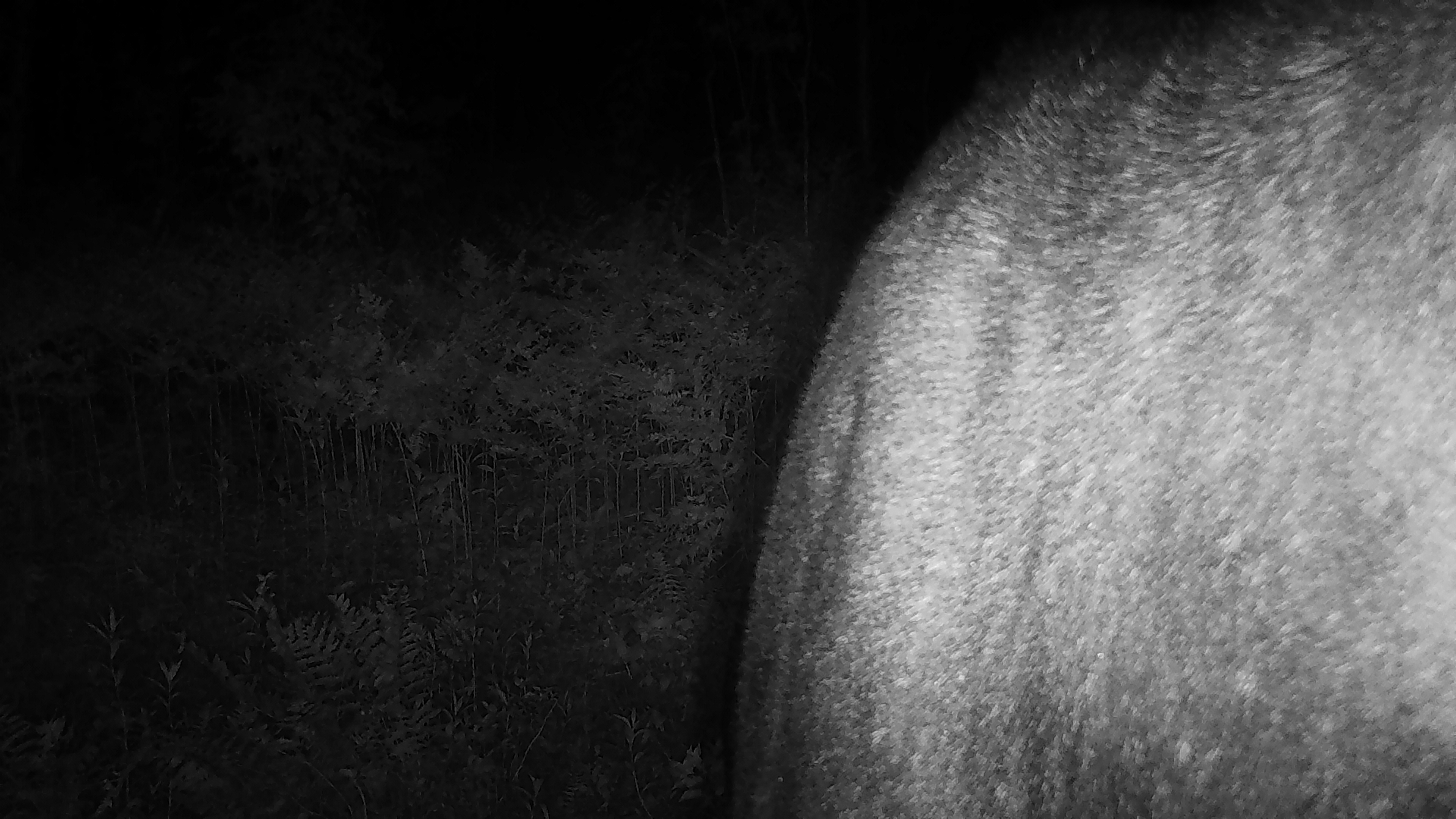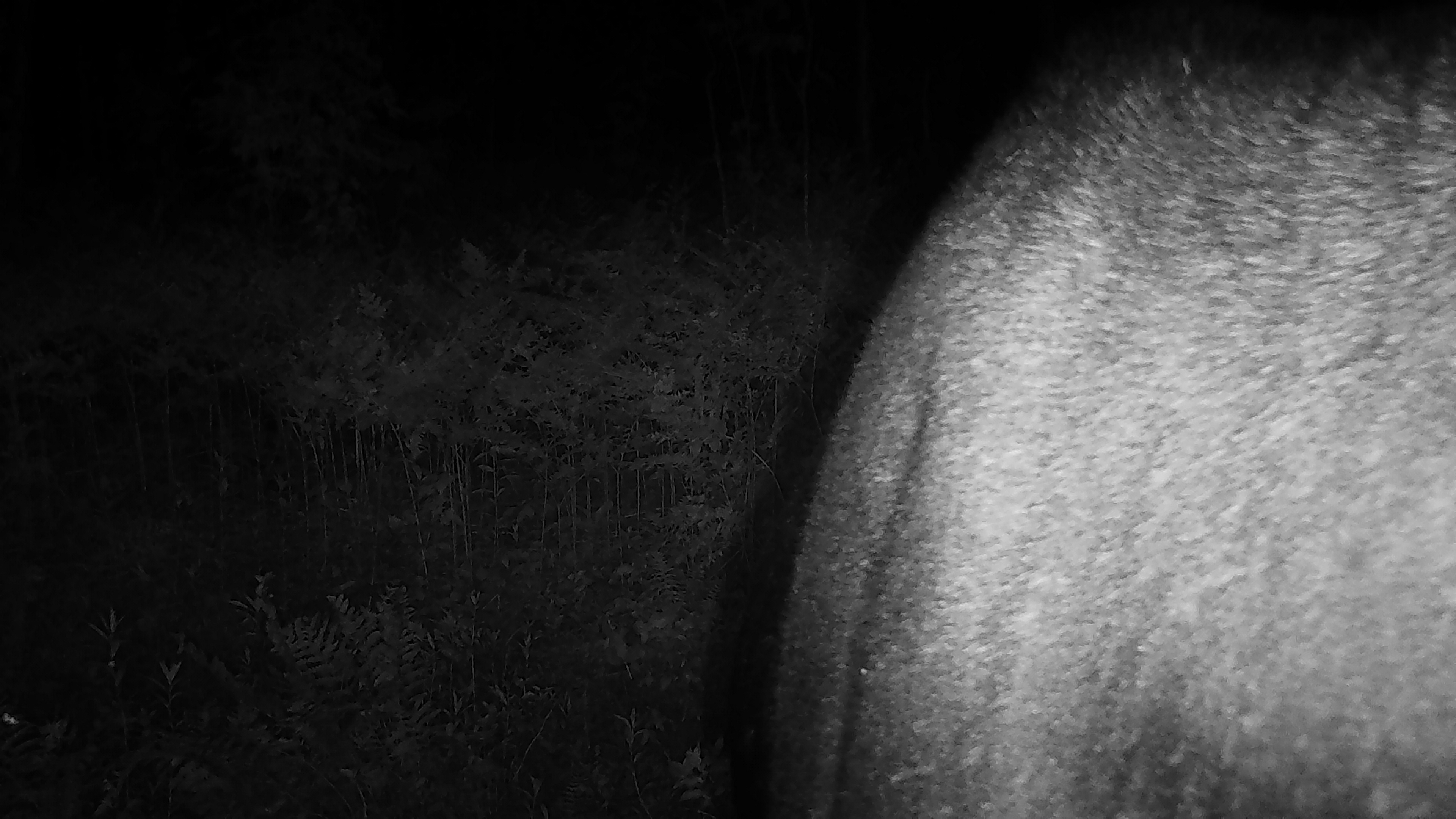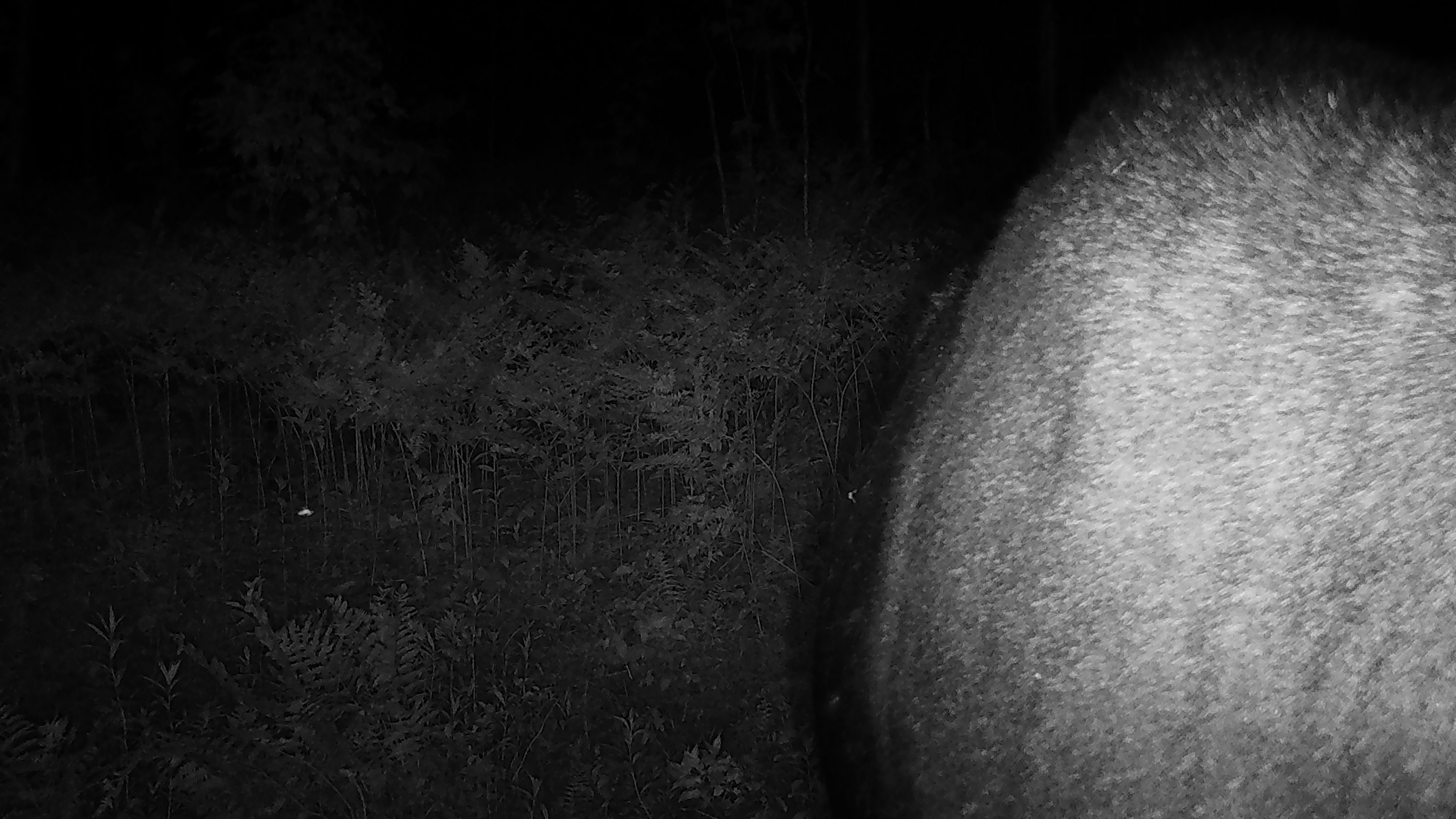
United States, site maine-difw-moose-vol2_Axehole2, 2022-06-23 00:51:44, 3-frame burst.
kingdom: Animalia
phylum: Chordata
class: Mammalia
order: Artiodactyla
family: Cervidae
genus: Alces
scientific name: Alces alces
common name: moose